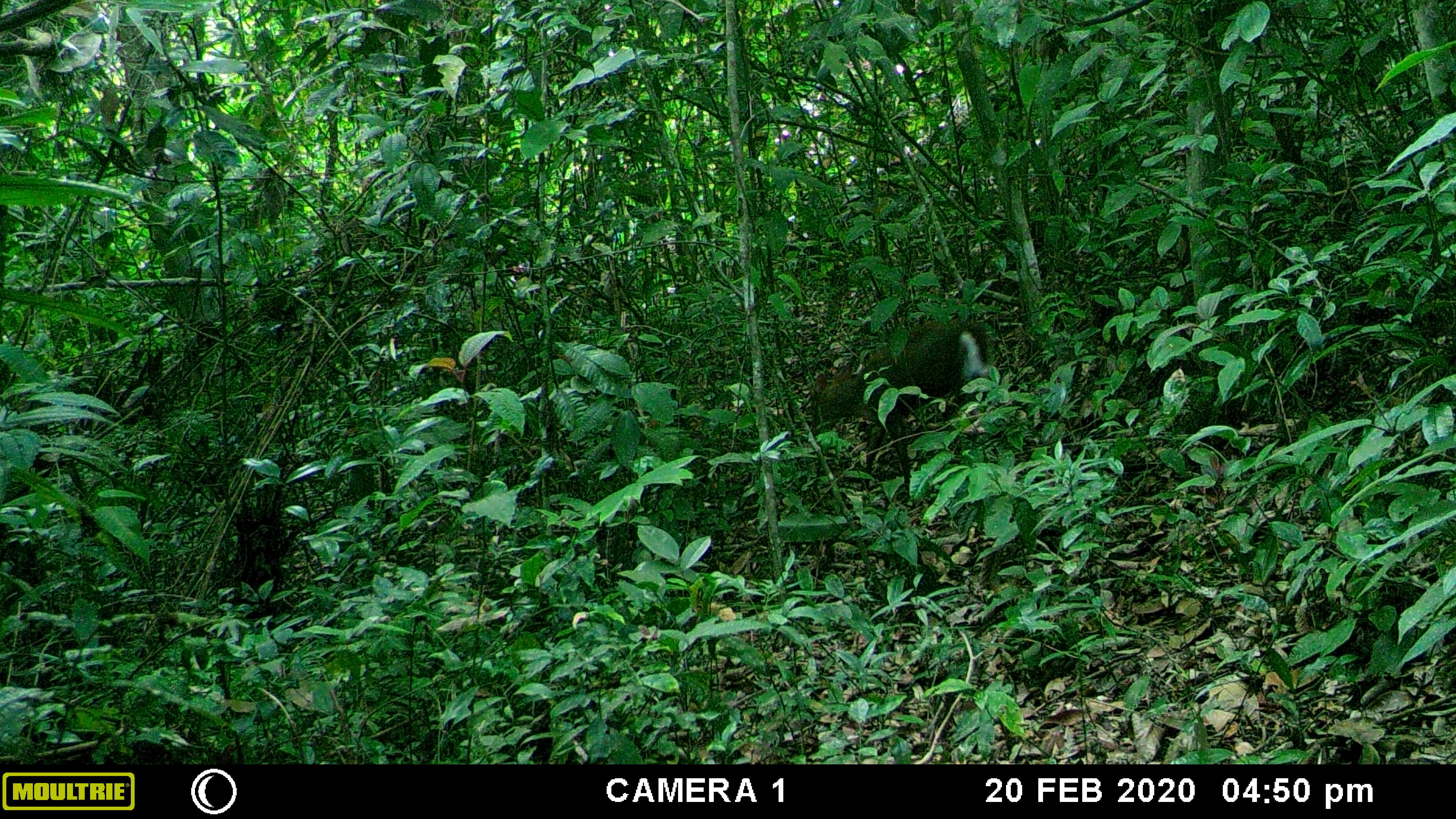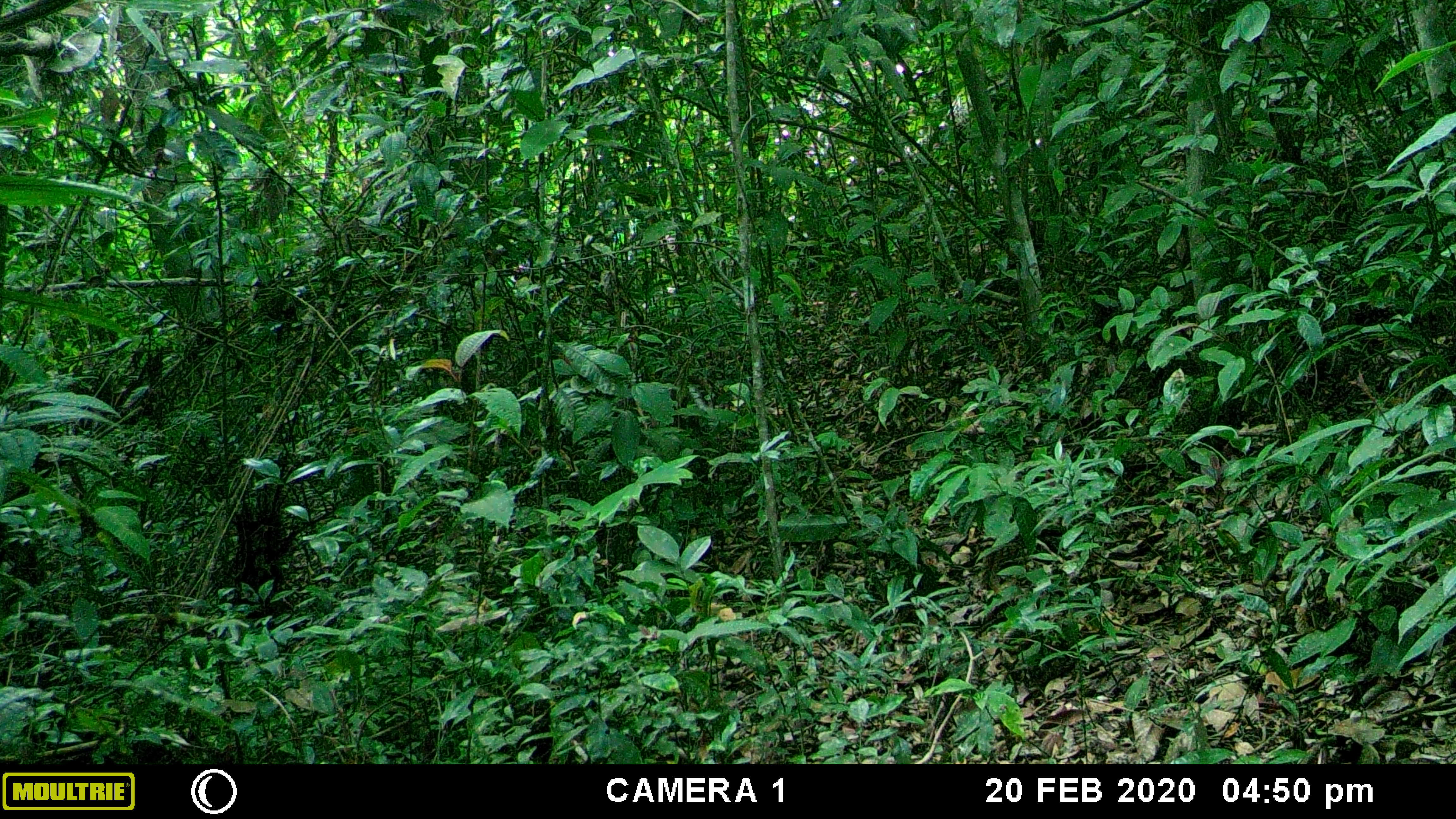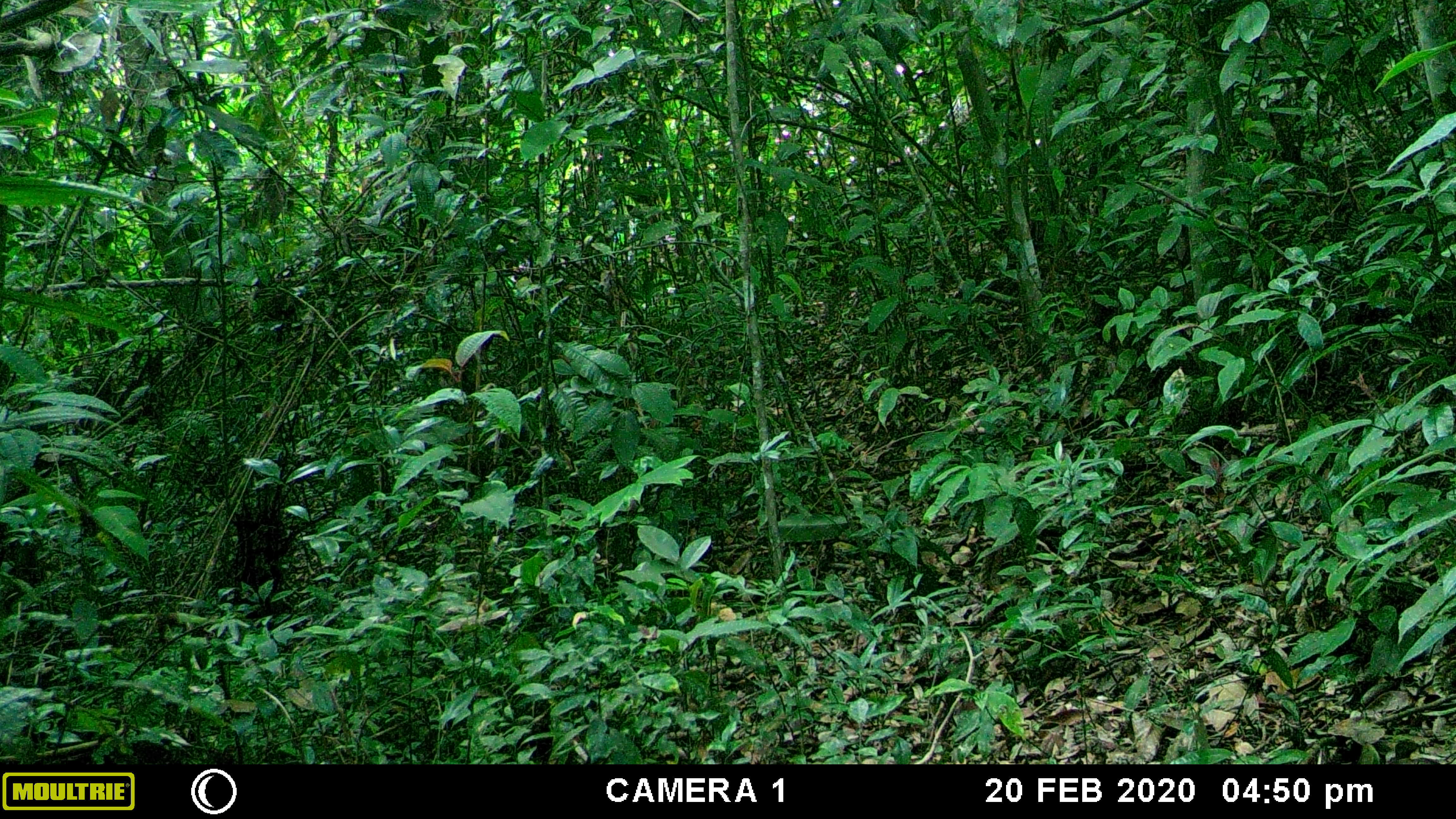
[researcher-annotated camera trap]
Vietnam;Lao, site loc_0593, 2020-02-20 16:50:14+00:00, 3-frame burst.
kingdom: Animalia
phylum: Chordata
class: Mammalia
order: Artiodactyla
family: Cervidae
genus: Muntiacus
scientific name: Muntiacus rooseveltorum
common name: roosevelt's muntjac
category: roosevelts muntjac group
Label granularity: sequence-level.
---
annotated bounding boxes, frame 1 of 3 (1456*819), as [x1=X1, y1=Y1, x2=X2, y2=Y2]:
roosevelts muntjac group: [x1=810, y1=321, x2=1000, y2=490]